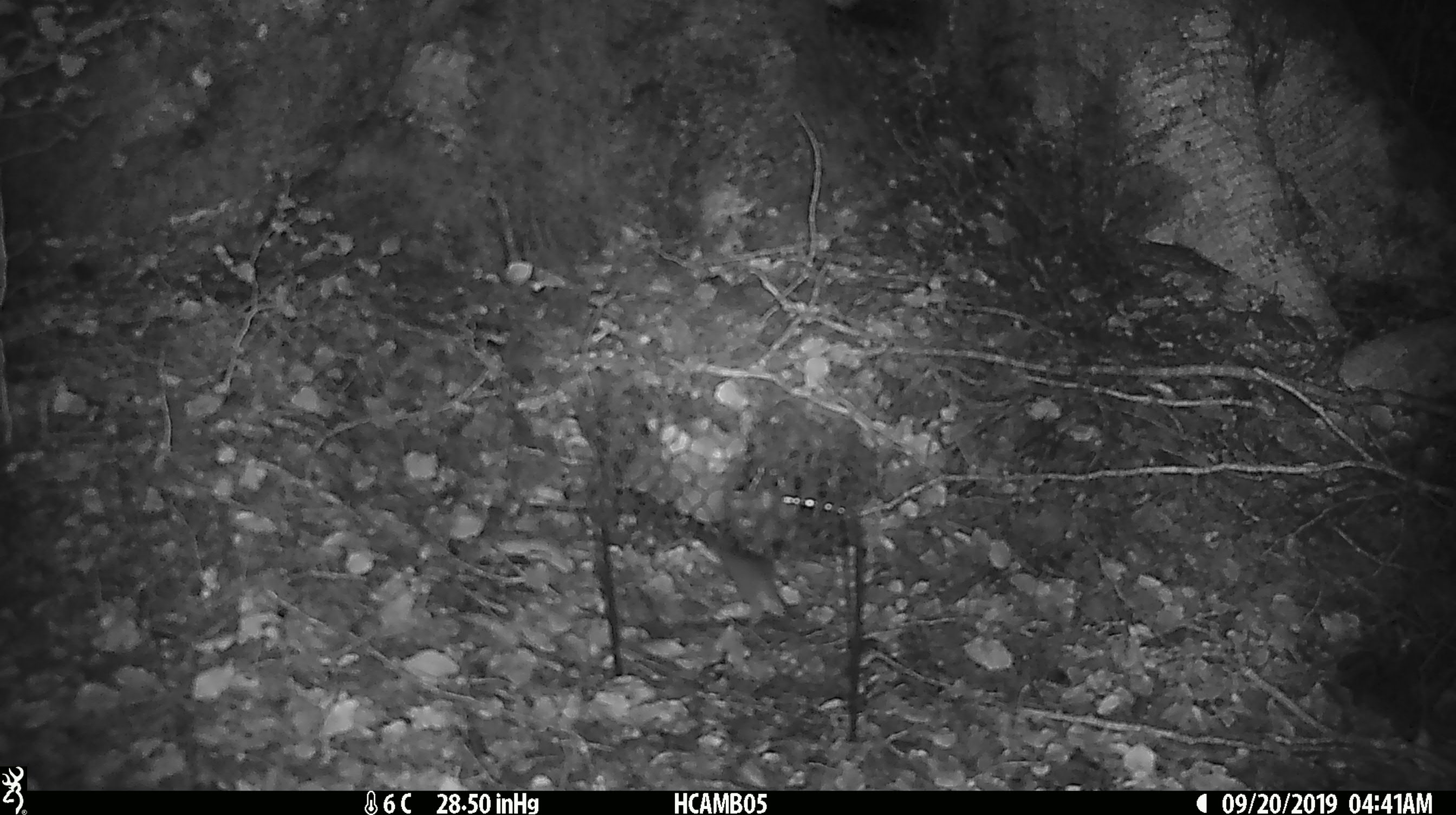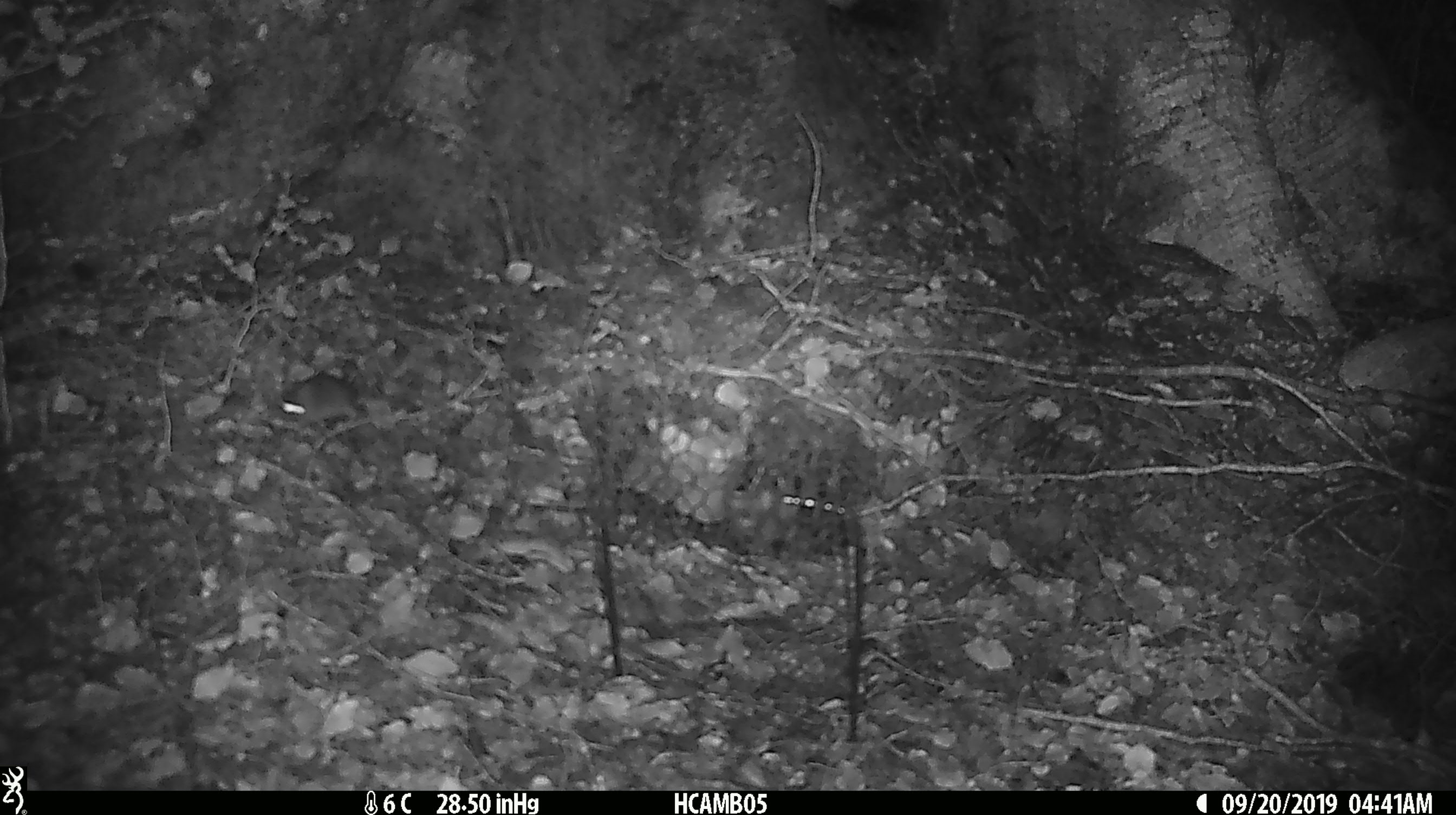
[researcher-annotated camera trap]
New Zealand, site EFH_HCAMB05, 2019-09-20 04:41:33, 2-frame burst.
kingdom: Animalia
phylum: Chordata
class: Mammalia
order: Rodentia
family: Muridae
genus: Mus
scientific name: Mus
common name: mouse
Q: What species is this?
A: Mouse (Mus).